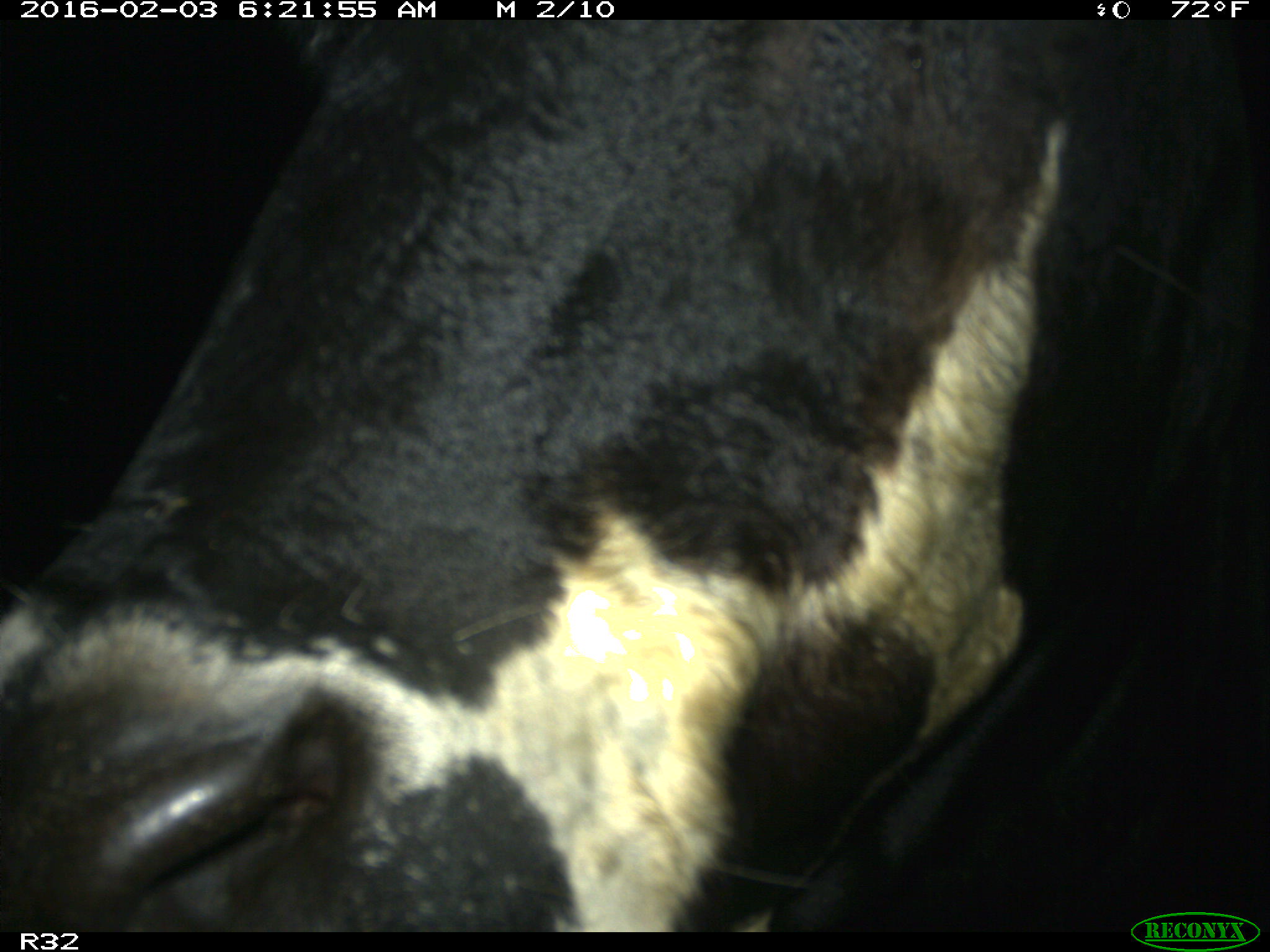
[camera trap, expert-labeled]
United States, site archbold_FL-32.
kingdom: Animalia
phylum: Chordata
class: Mammalia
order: Artiodactyla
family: Bovidae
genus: Bos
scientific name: Bos taurus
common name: domestic cow